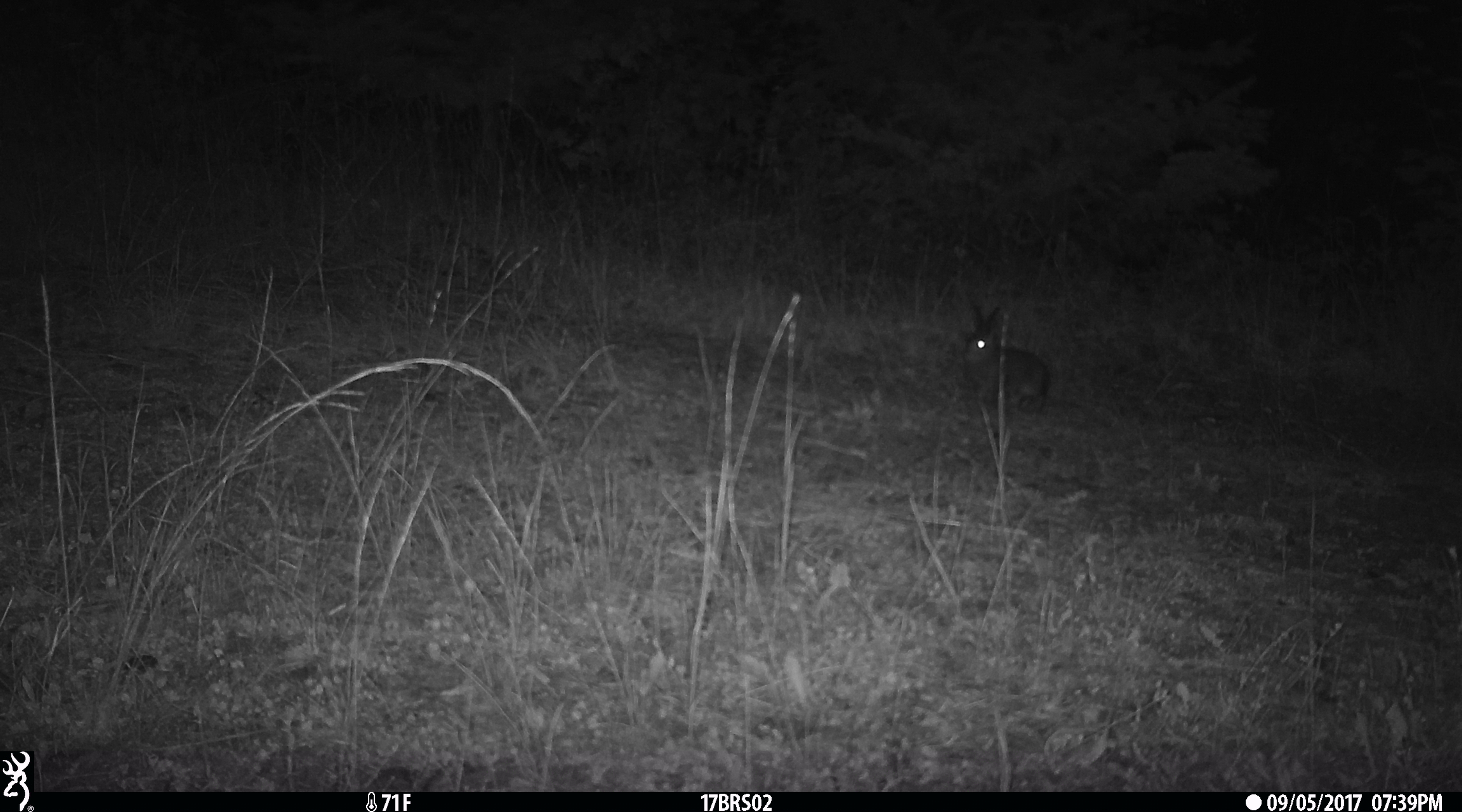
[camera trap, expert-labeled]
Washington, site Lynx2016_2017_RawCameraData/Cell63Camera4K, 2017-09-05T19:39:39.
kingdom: Animalia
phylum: Chordata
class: Mammalia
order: Lagomorpha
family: Leporidae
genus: Lepus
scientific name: Lepus americanus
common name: snowshoe hare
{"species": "Lepus americanus (snowshoe hare)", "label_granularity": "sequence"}